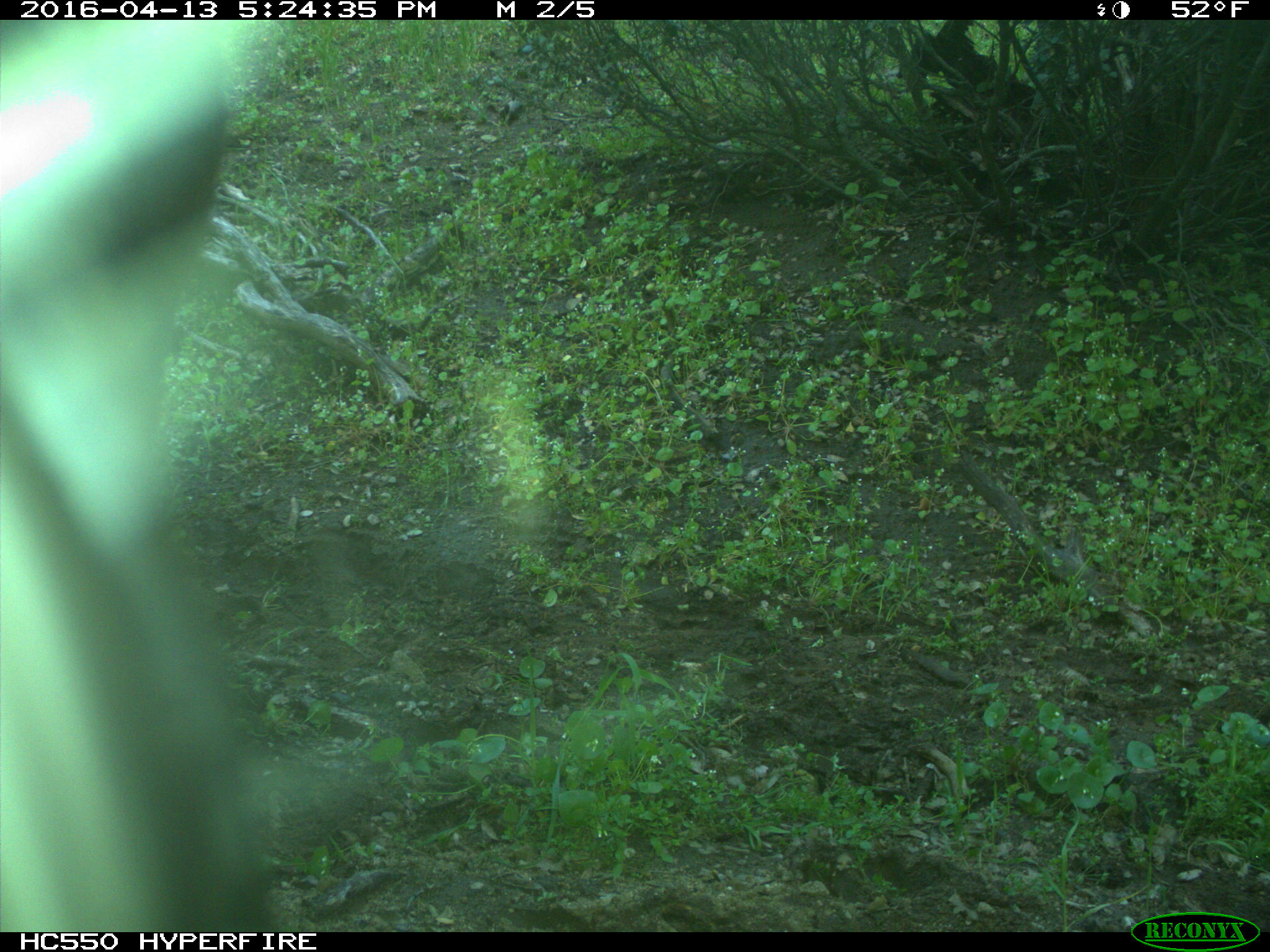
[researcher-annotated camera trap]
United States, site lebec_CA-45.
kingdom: Animalia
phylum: Chordata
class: Mammalia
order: Artiodactyla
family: Bovidae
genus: Bos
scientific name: Bos taurus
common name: domestic cow